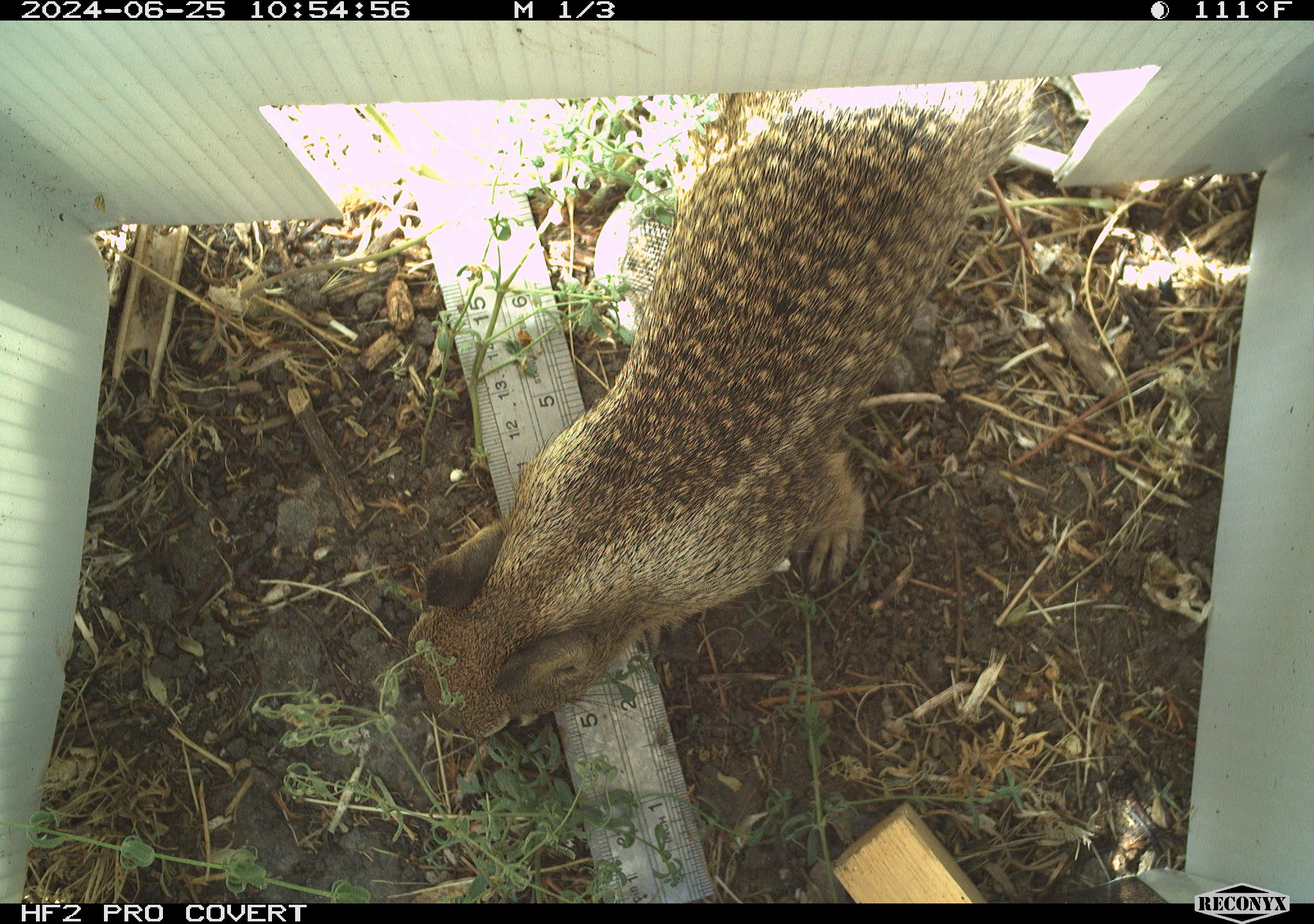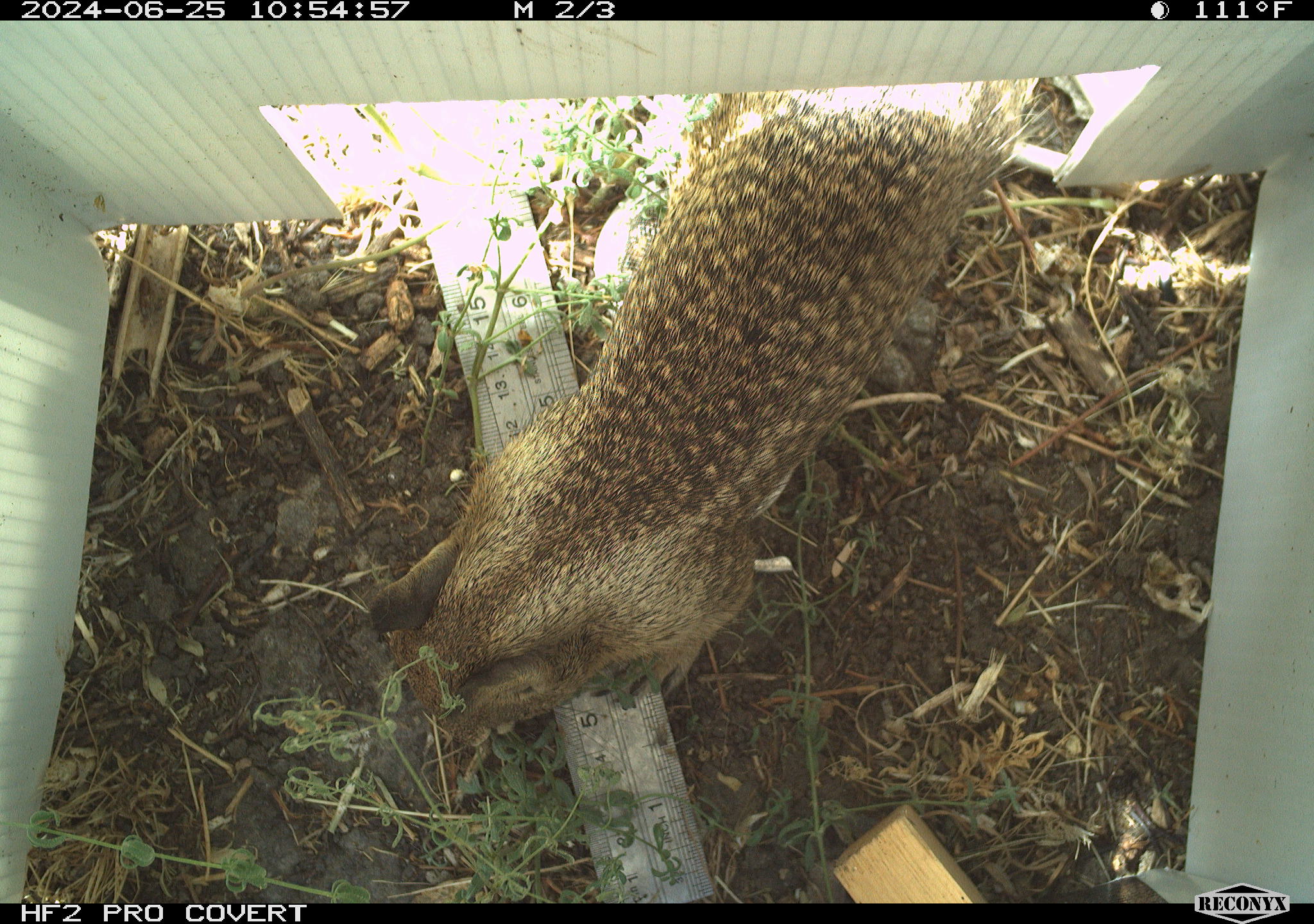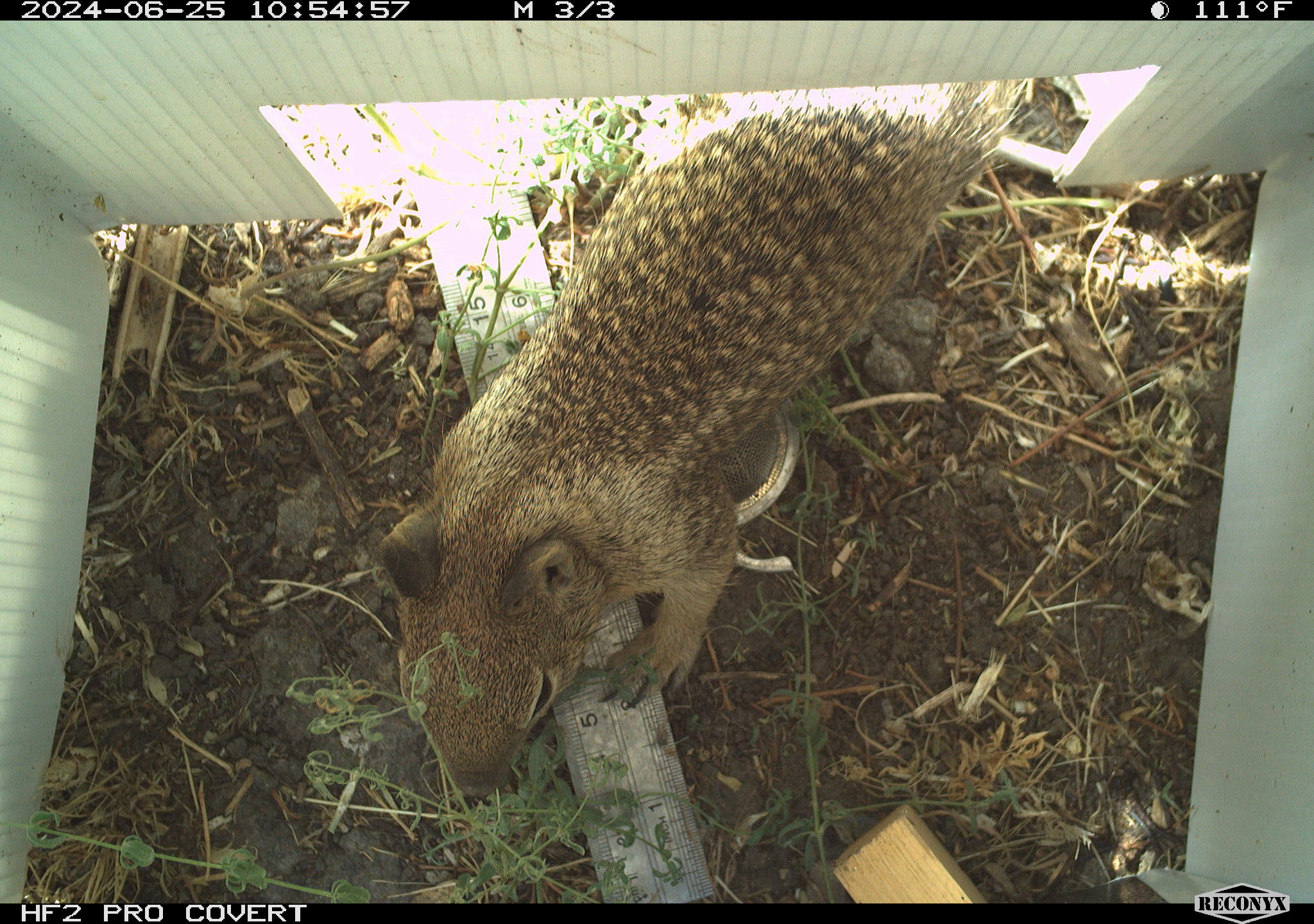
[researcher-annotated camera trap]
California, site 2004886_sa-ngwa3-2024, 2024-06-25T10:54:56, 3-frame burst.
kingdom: Animalia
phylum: Chordata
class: Mammalia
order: Rodentia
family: Sciuridae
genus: Otospermophilus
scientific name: Otospermophilus beecheyi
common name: california ground squirrel